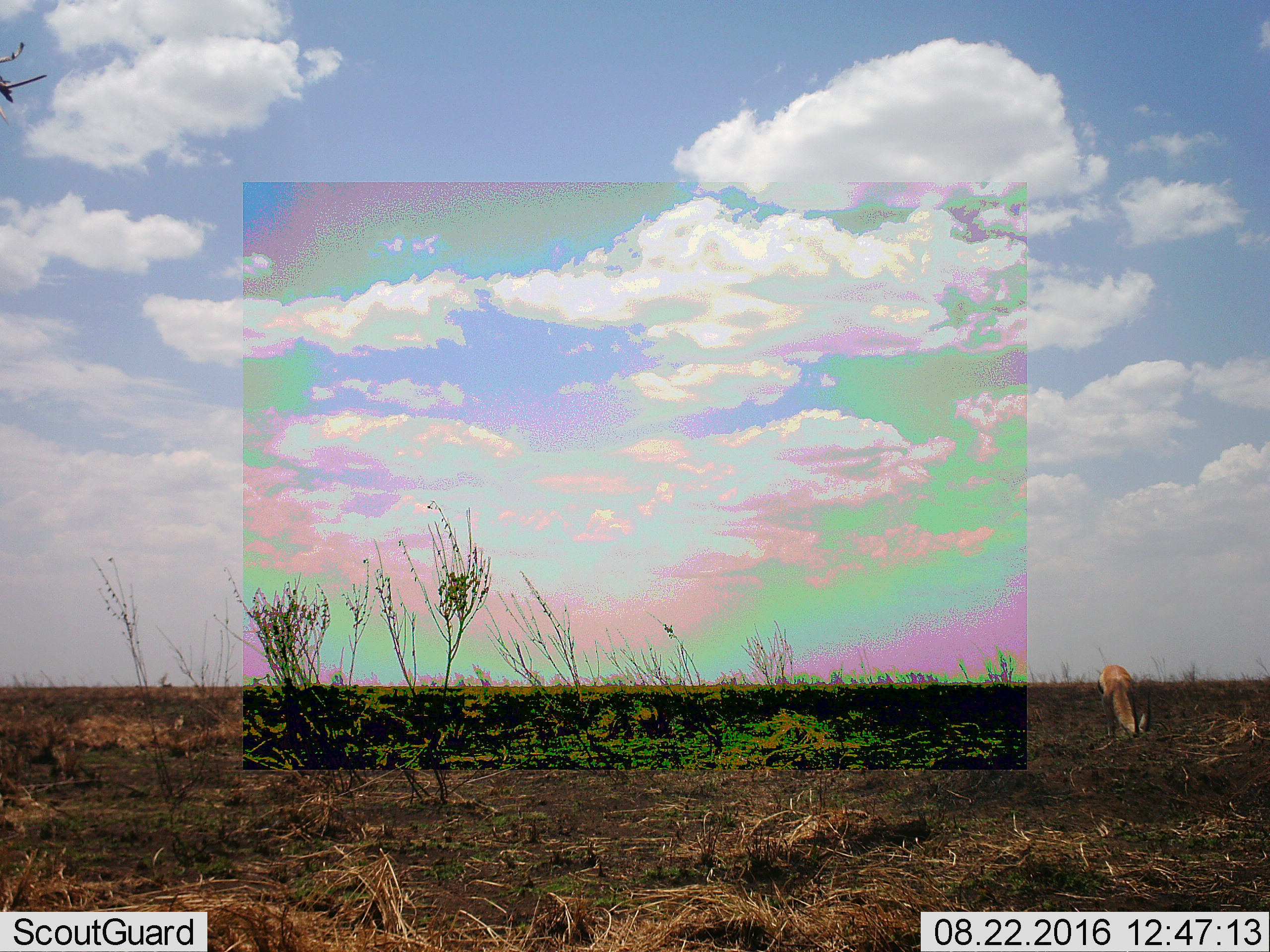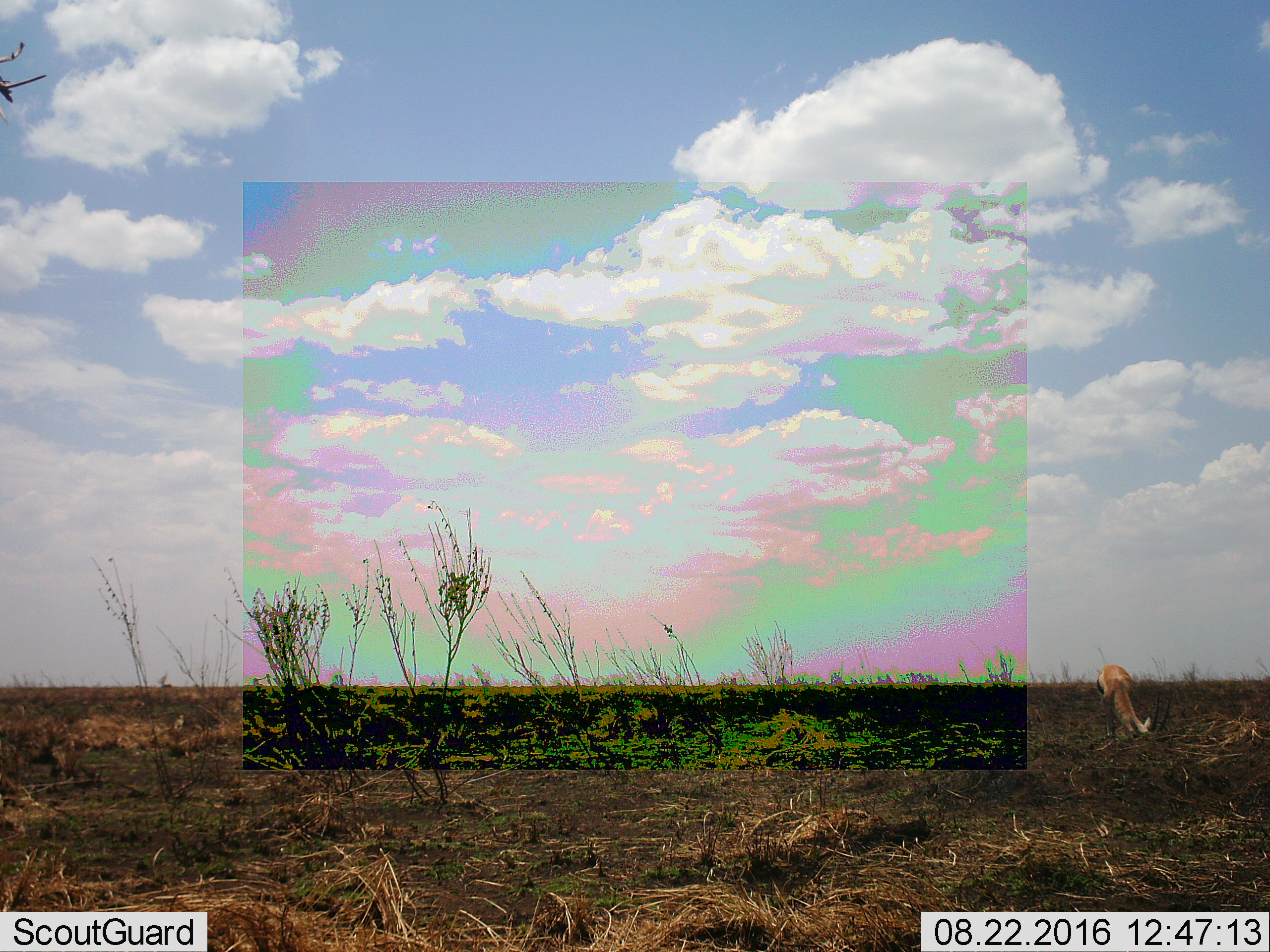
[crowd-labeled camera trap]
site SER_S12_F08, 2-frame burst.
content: unidentified animal